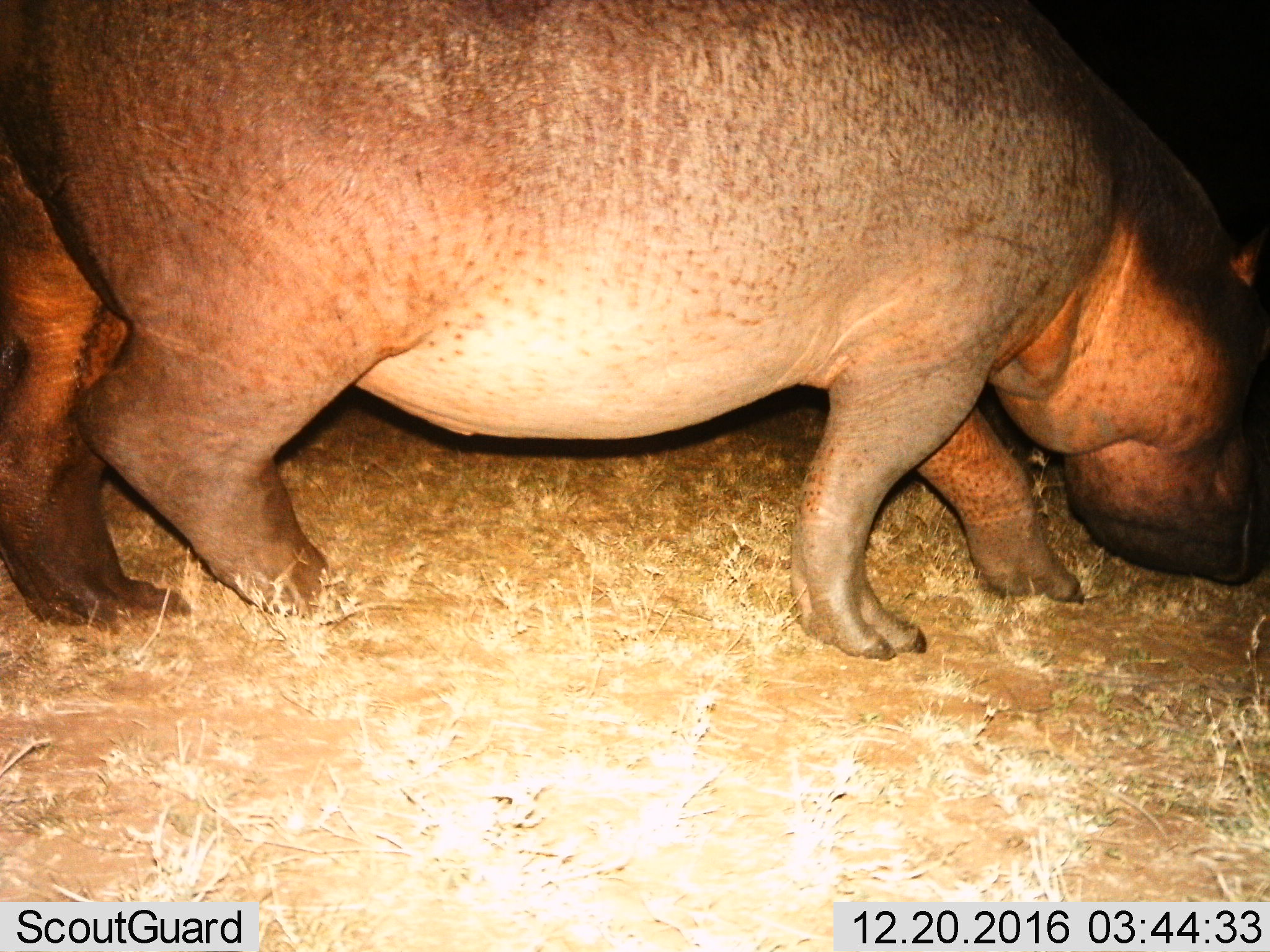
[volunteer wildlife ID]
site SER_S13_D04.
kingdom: Animalia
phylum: Chordata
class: Mammalia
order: Artiodactyla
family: Hippopotamidae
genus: Hippopotamus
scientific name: Hippopotamus amphibius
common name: hippopotamus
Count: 1.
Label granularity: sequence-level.